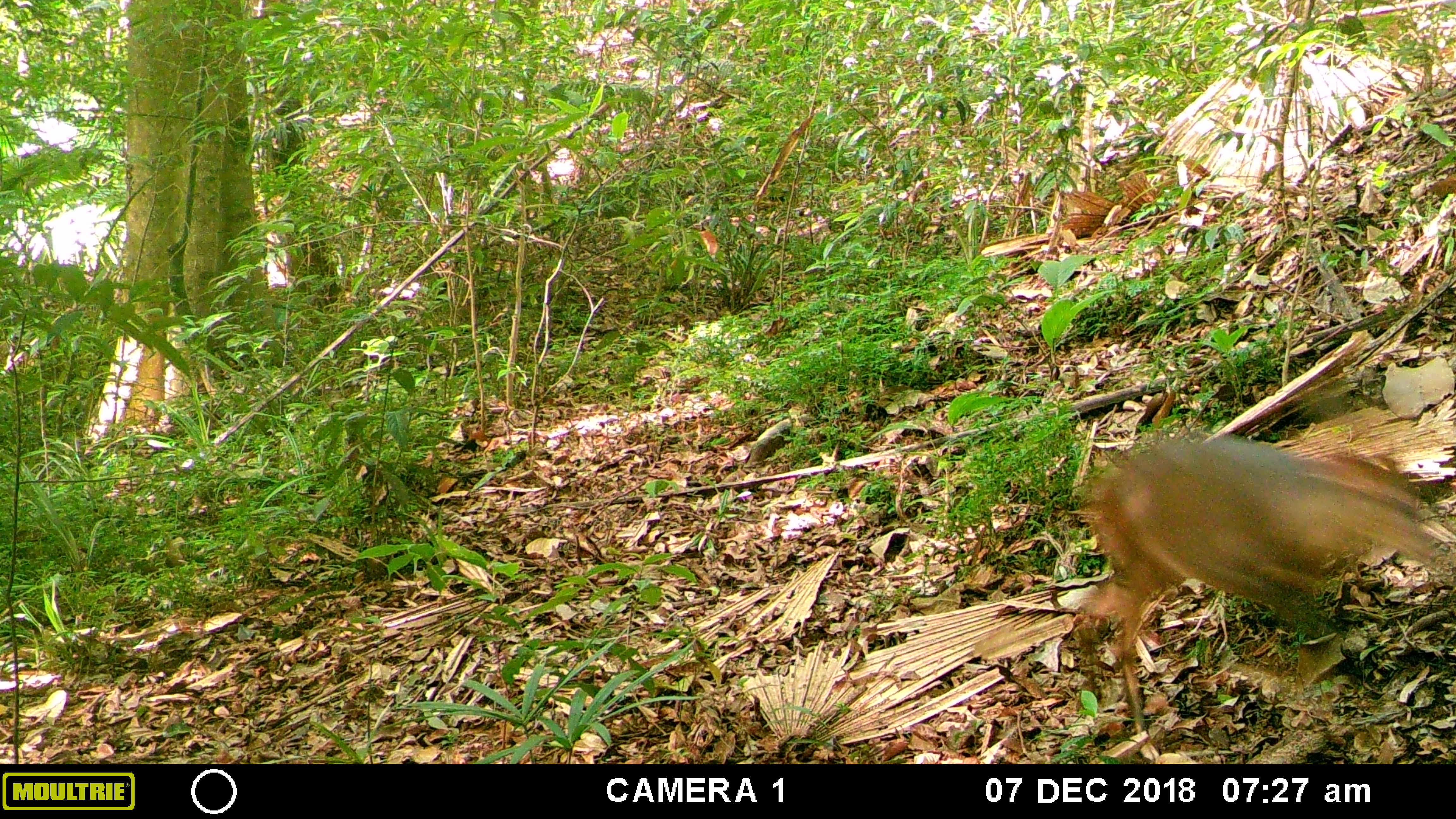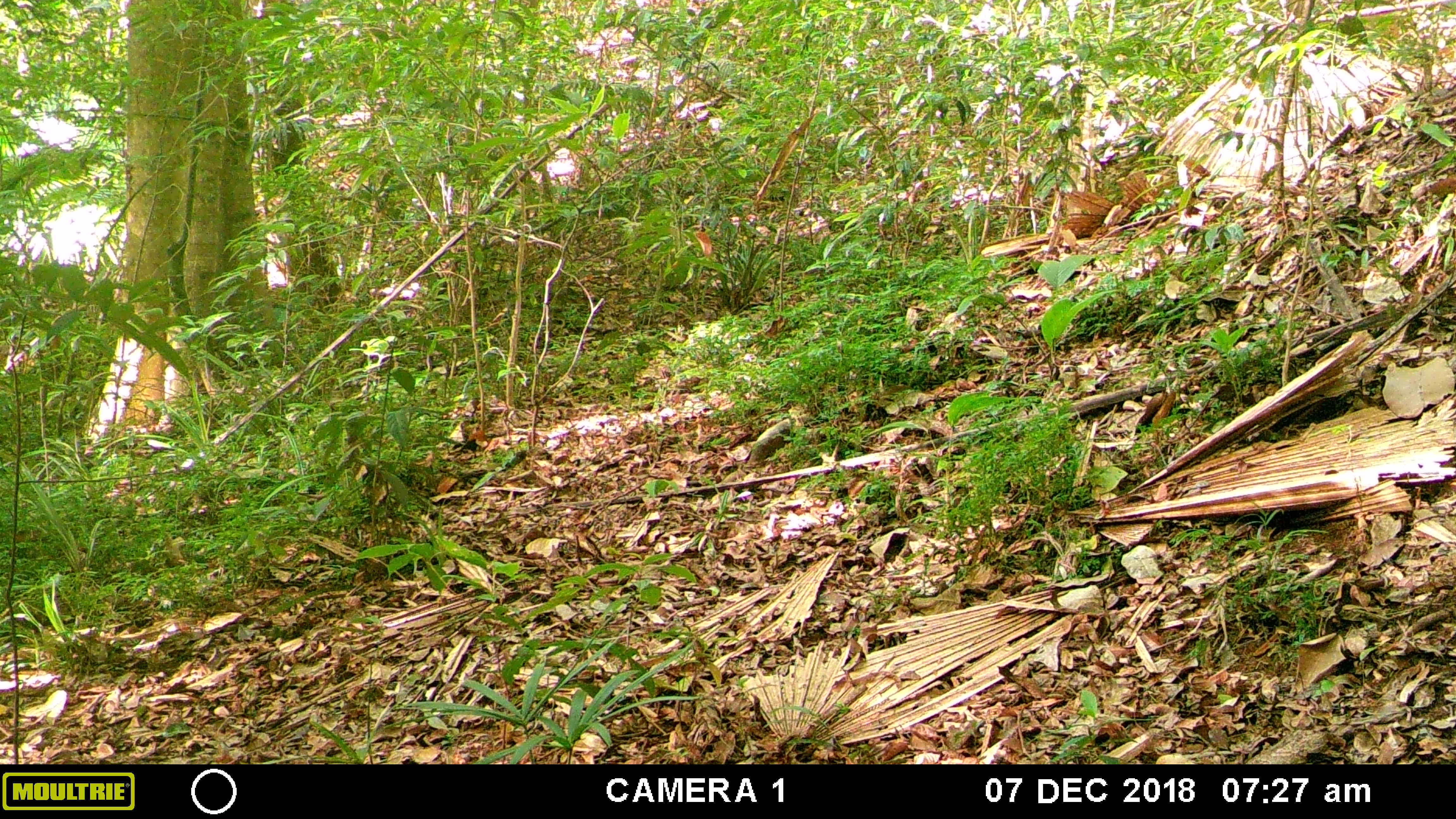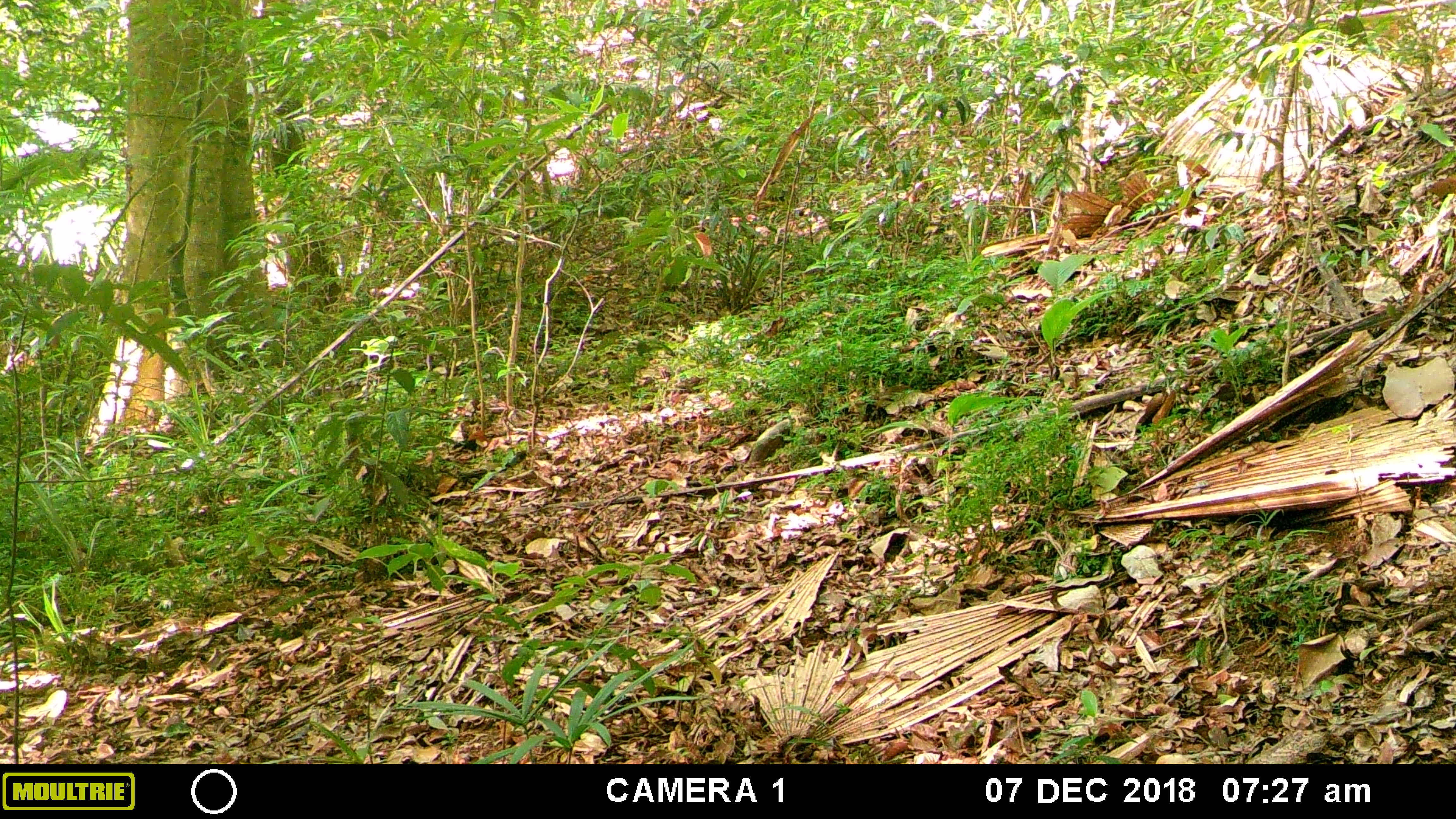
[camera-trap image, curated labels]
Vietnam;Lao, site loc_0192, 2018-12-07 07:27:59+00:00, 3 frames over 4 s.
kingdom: Animalia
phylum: Chordata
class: Mammalia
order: Artiodactyla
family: Cervidae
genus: Muntiacus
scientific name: Muntiacus vuquangensis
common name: large-antlered muntjac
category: large antlered muntjac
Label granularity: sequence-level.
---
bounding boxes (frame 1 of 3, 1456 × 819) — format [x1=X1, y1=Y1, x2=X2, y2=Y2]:
large antlered muntjac: [x1=1071, y1=429, x2=1440, y2=761]